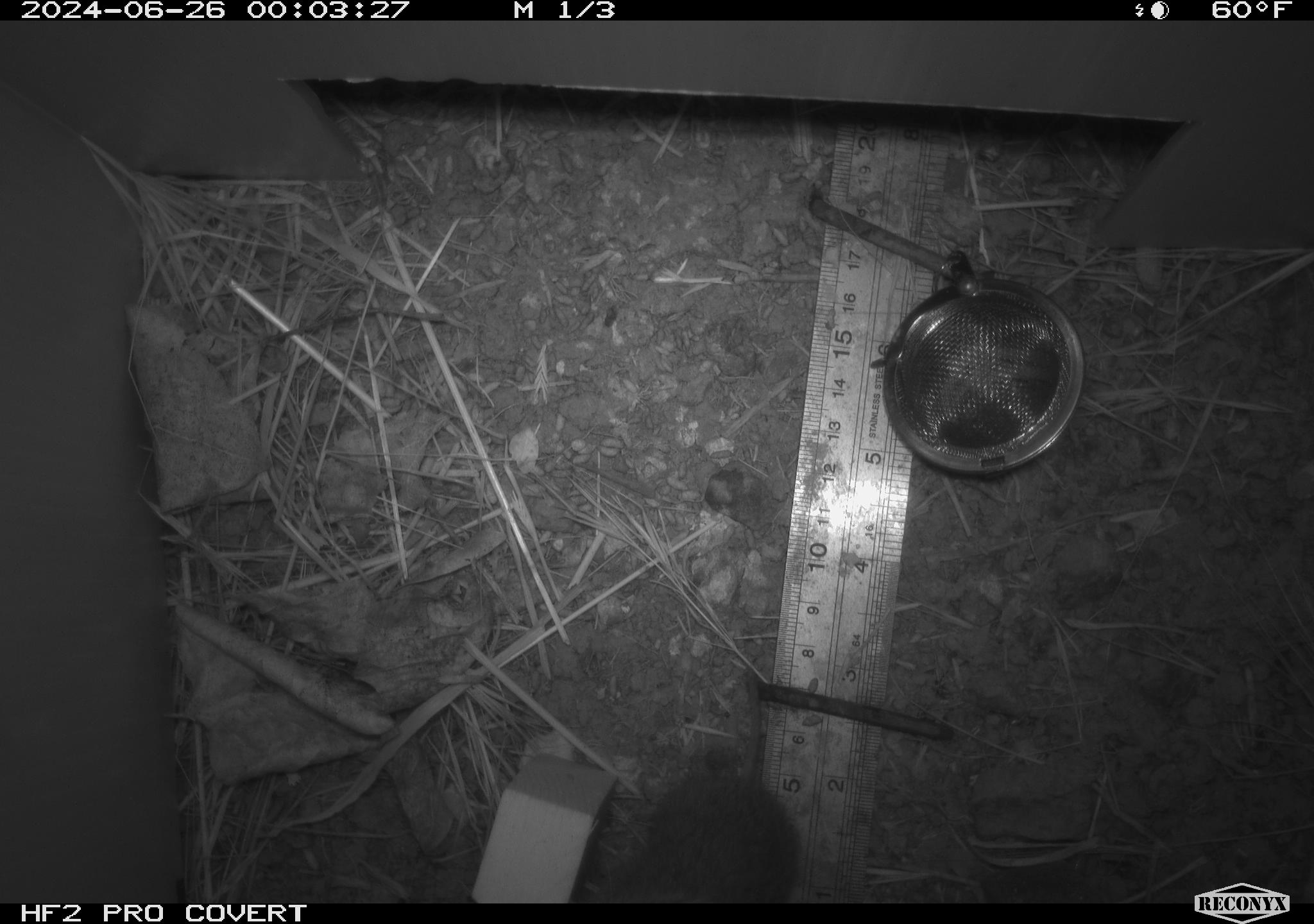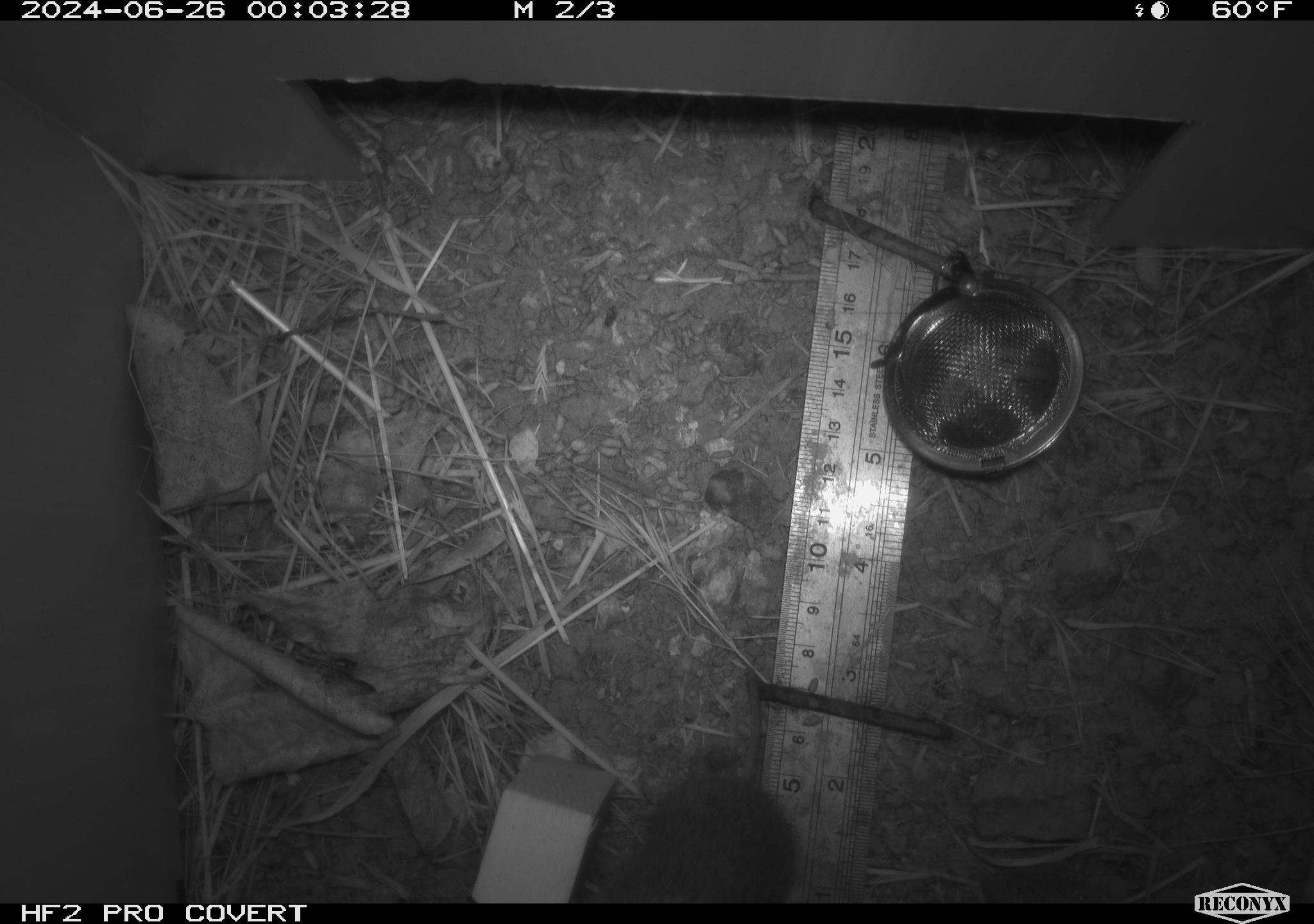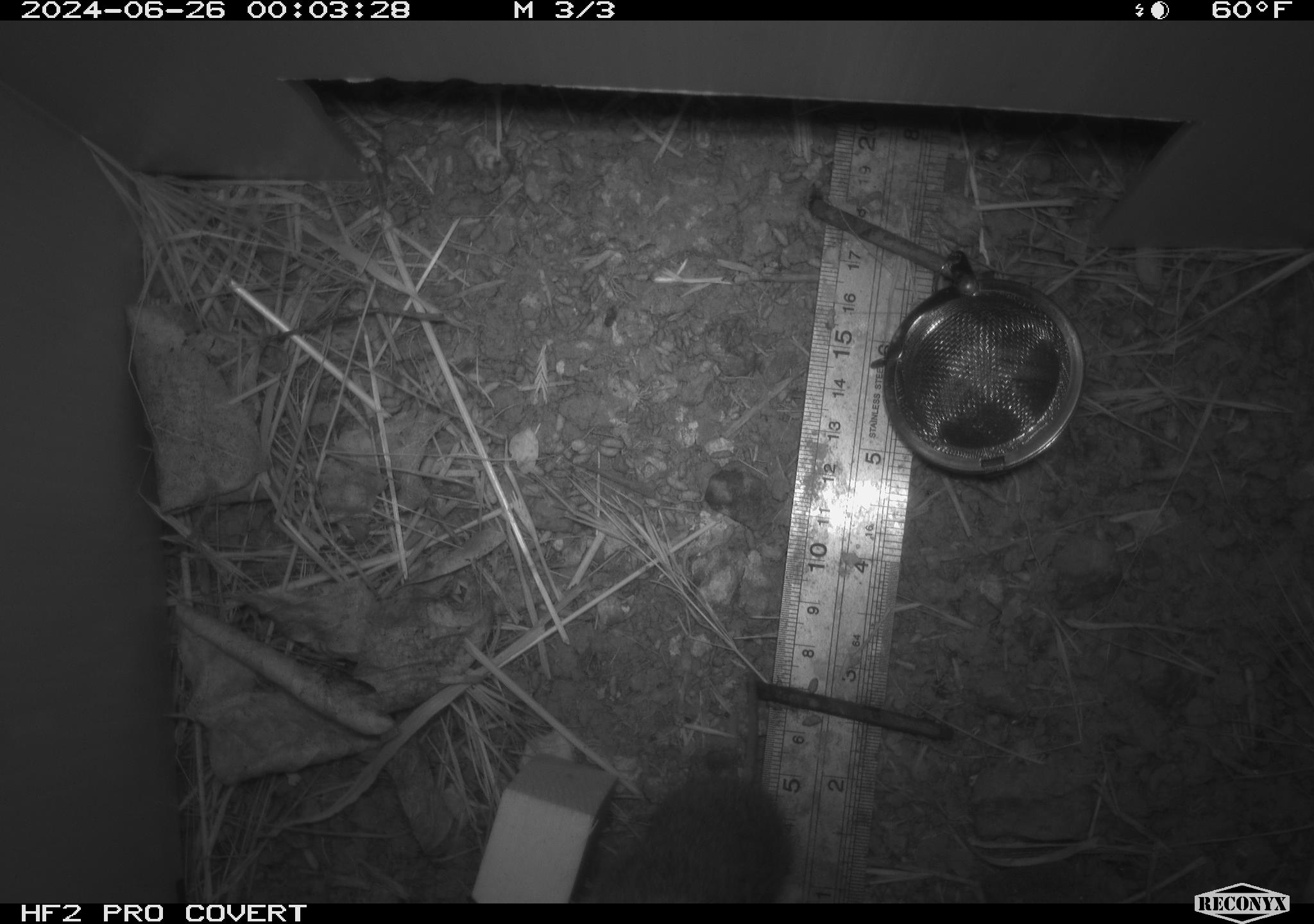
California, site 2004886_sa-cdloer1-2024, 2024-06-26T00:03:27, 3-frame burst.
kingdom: Animalia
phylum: Chordata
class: Mammalia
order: Rodentia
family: Cricetidae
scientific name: Arvicolinae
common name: voles, lemmings, and muskrats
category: arvicolinae subfamily